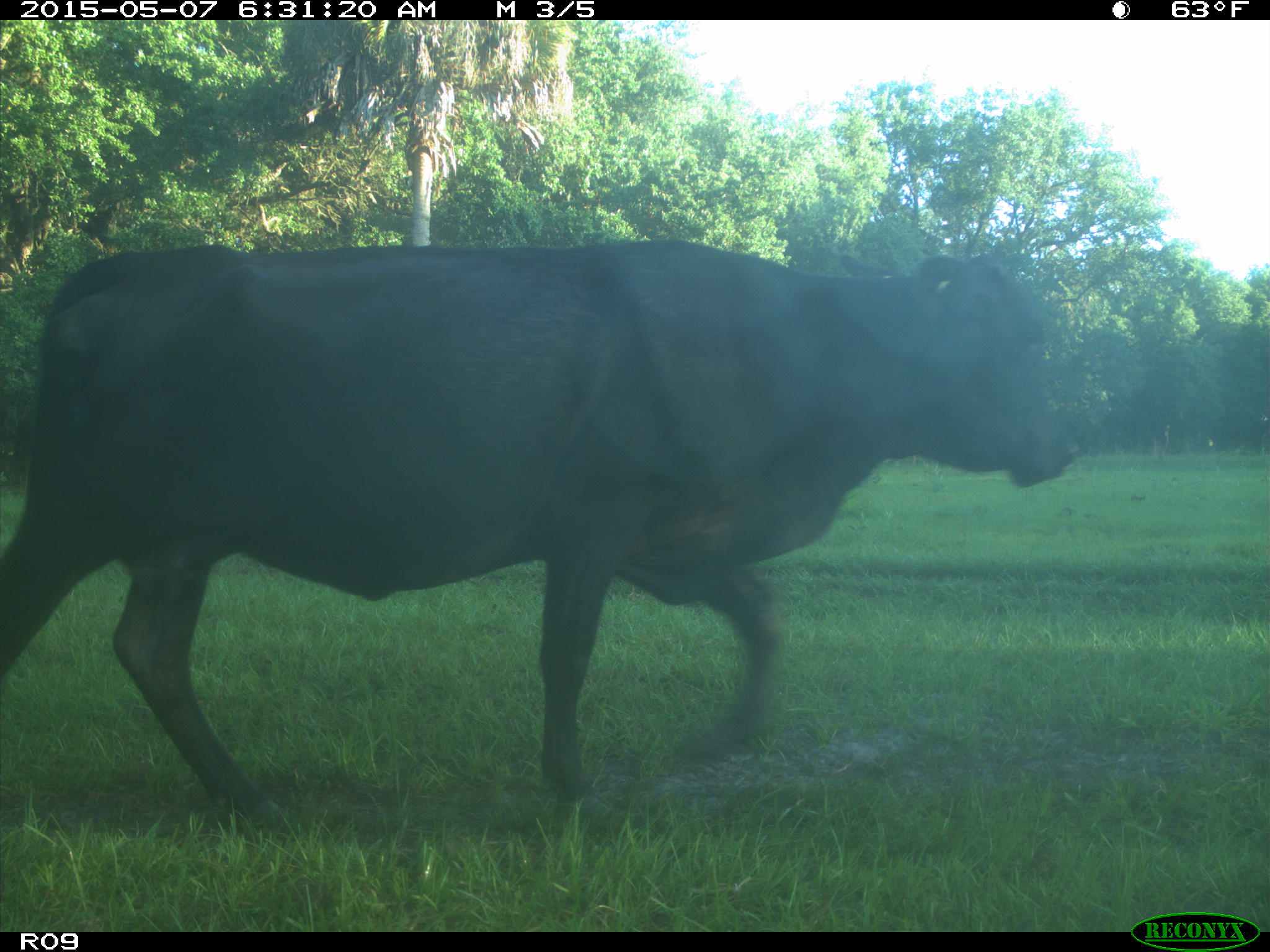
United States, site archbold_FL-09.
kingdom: Animalia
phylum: Chordata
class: Mammalia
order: Artiodactyla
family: Bovidae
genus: Bos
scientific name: Bos taurus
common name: domestic cow